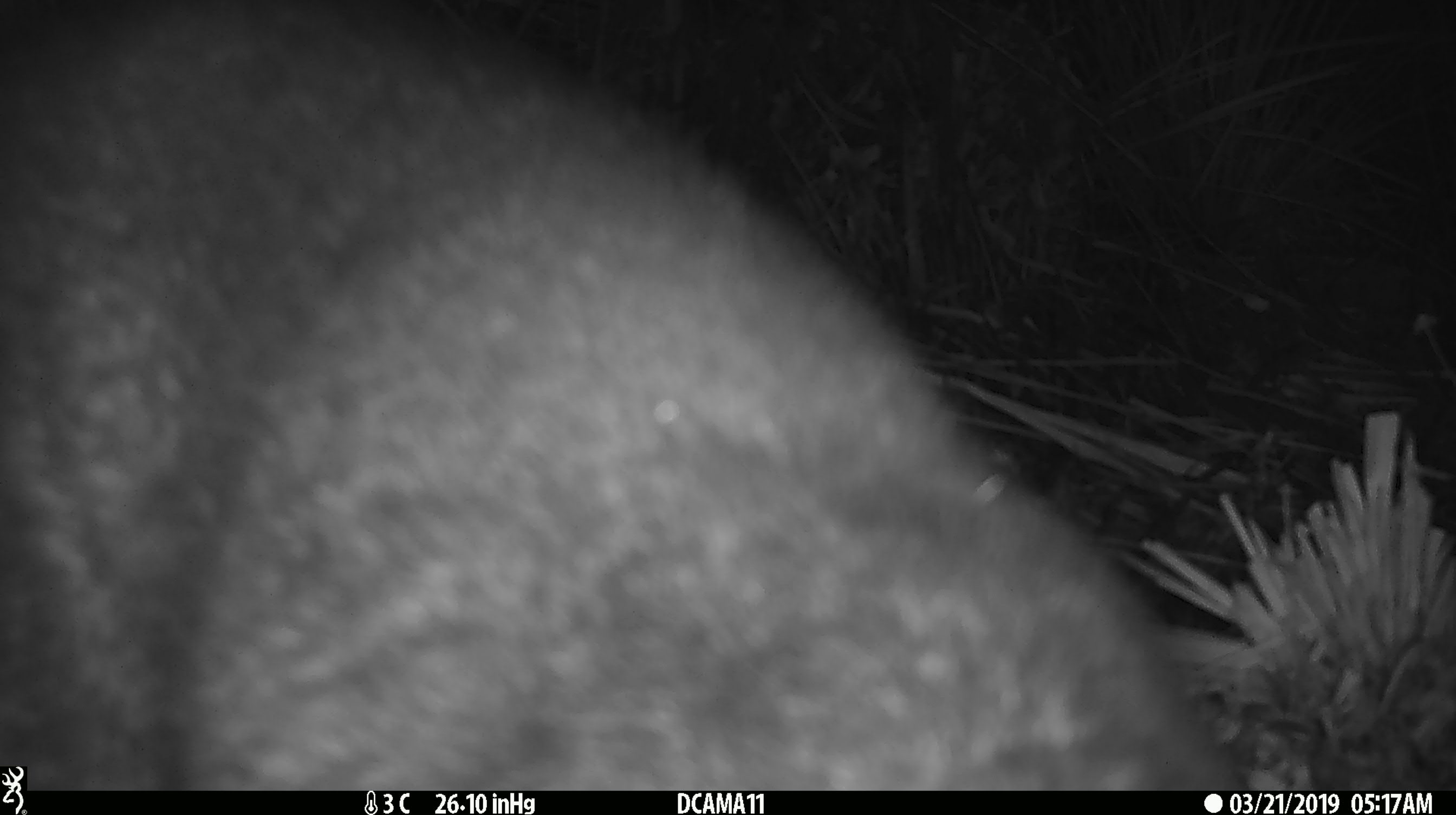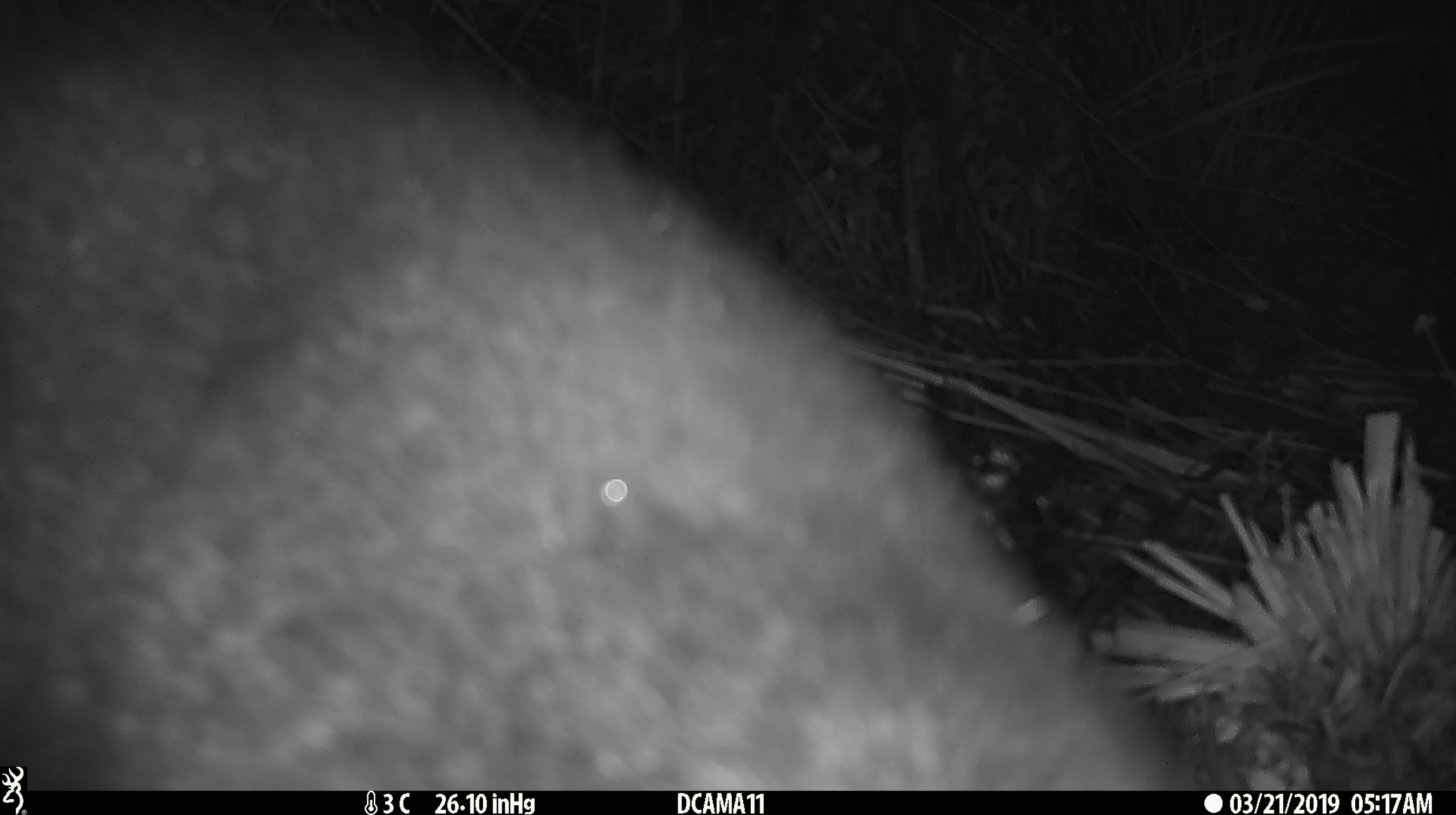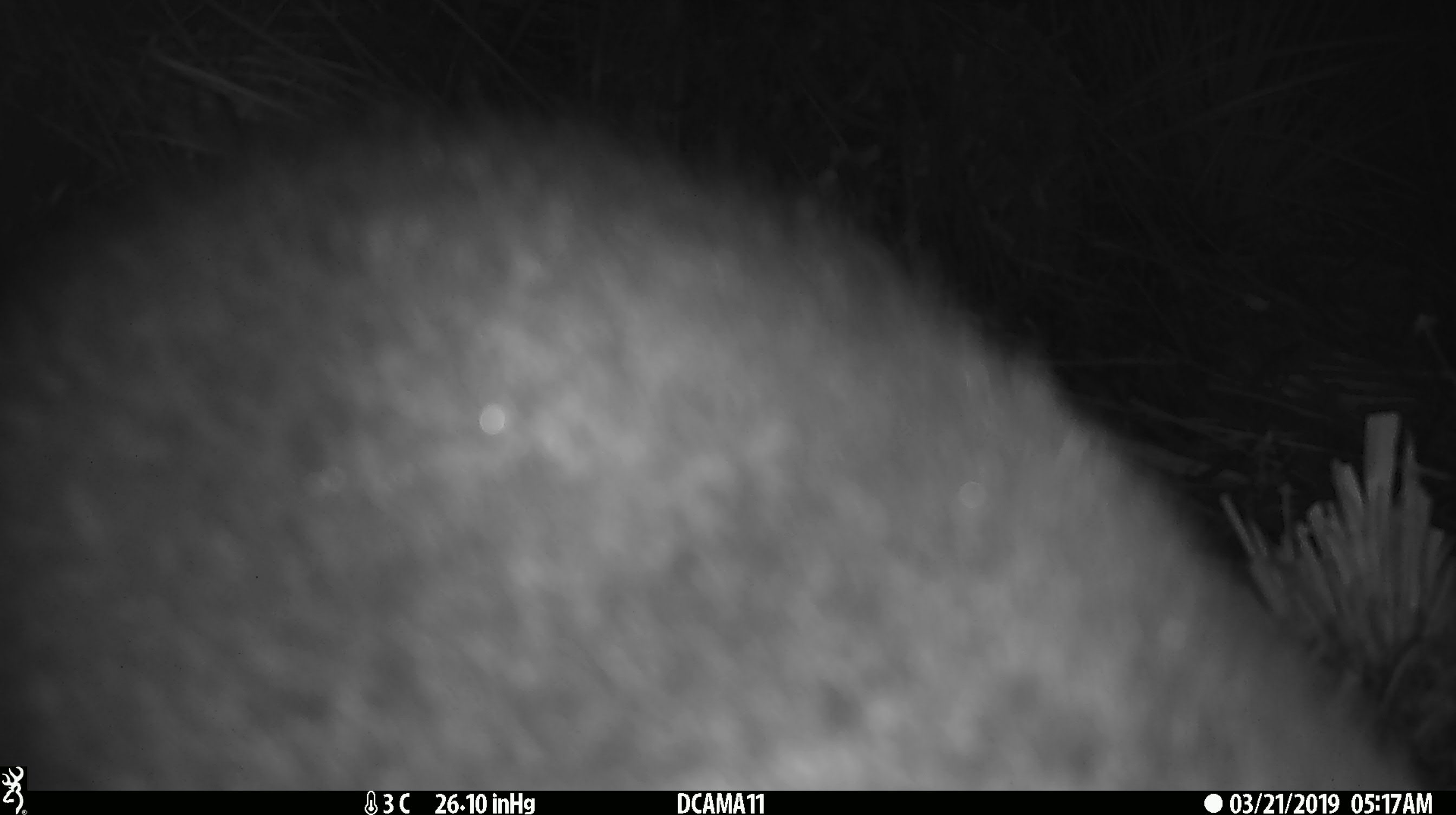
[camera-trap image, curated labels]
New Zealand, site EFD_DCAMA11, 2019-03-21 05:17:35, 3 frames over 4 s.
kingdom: Animalia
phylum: Chordata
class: Mammalia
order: Diprotodontia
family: Phalangeridae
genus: Trichosurus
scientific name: Trichosurus vulpecula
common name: common brushtail possum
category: possum